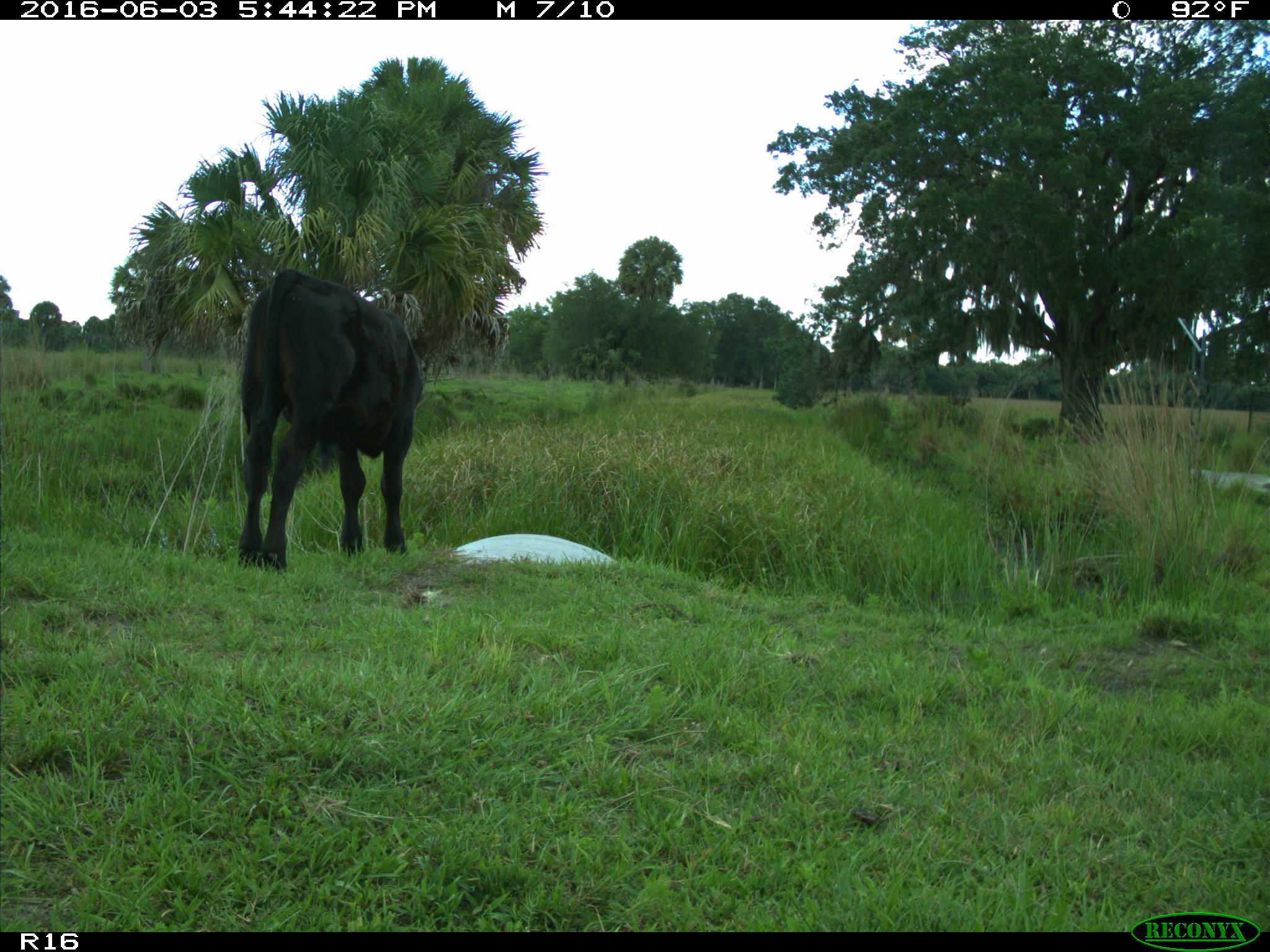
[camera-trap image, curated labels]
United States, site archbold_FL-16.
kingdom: Animalia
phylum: Chordata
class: Mammalia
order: Artiodactyla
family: Bovidae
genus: Bos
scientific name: Bos taurus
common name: domestic cow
Bos taurus (domestic cow).